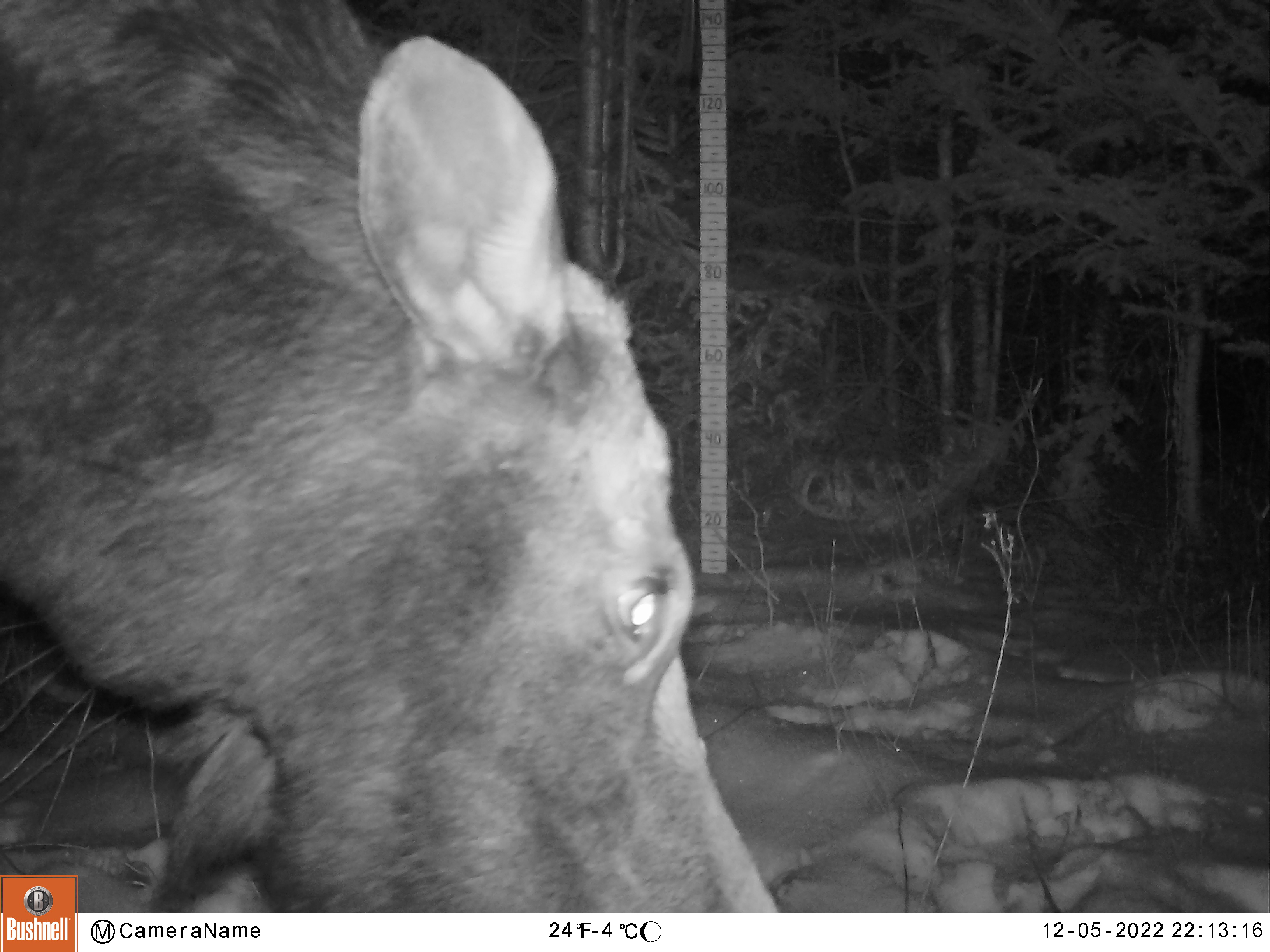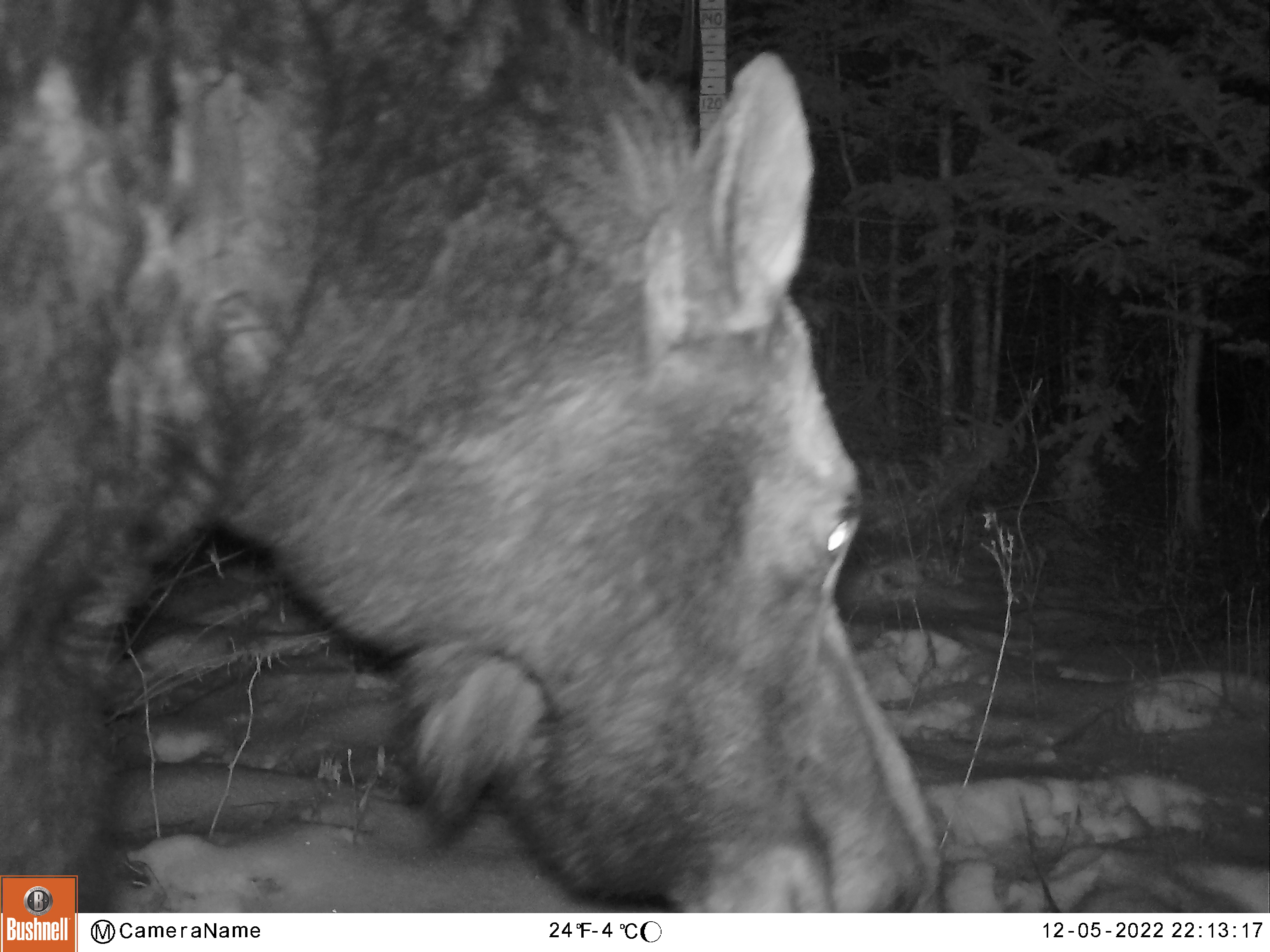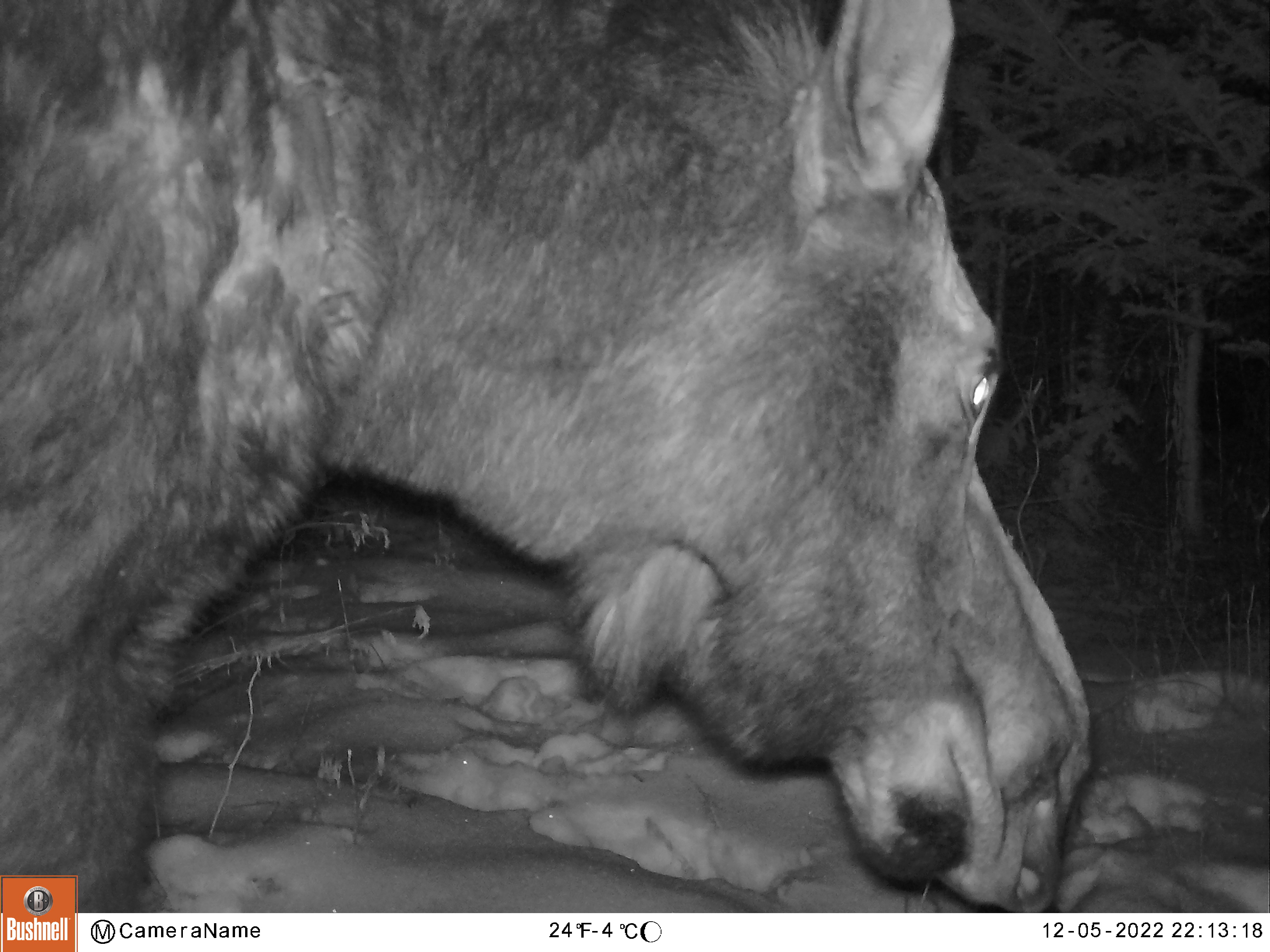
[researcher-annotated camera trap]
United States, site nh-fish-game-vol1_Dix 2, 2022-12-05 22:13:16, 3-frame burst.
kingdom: Animalia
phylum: Chordata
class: Mammalia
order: Artiodactyla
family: Cervidae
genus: Alces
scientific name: Alces alces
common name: moose